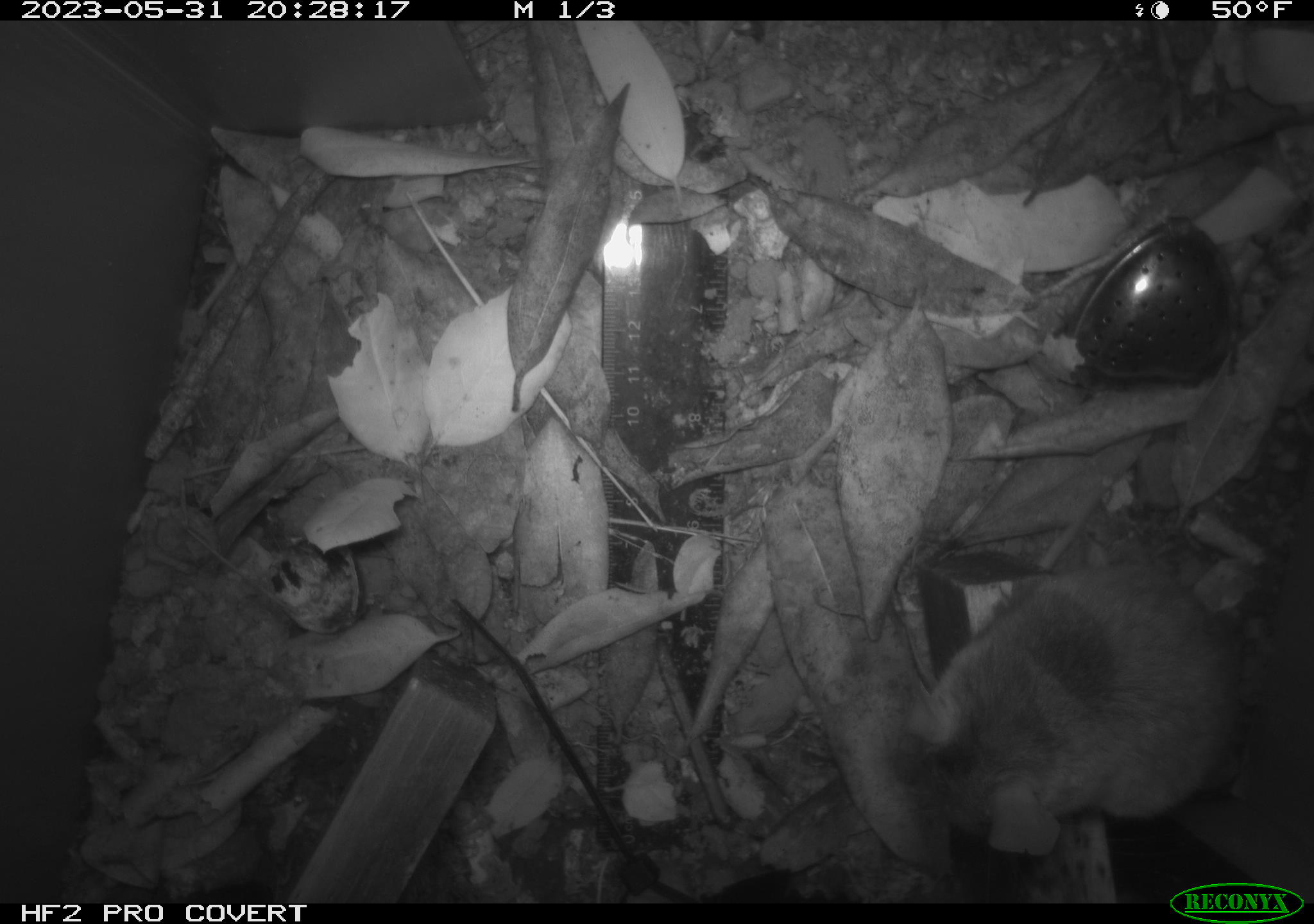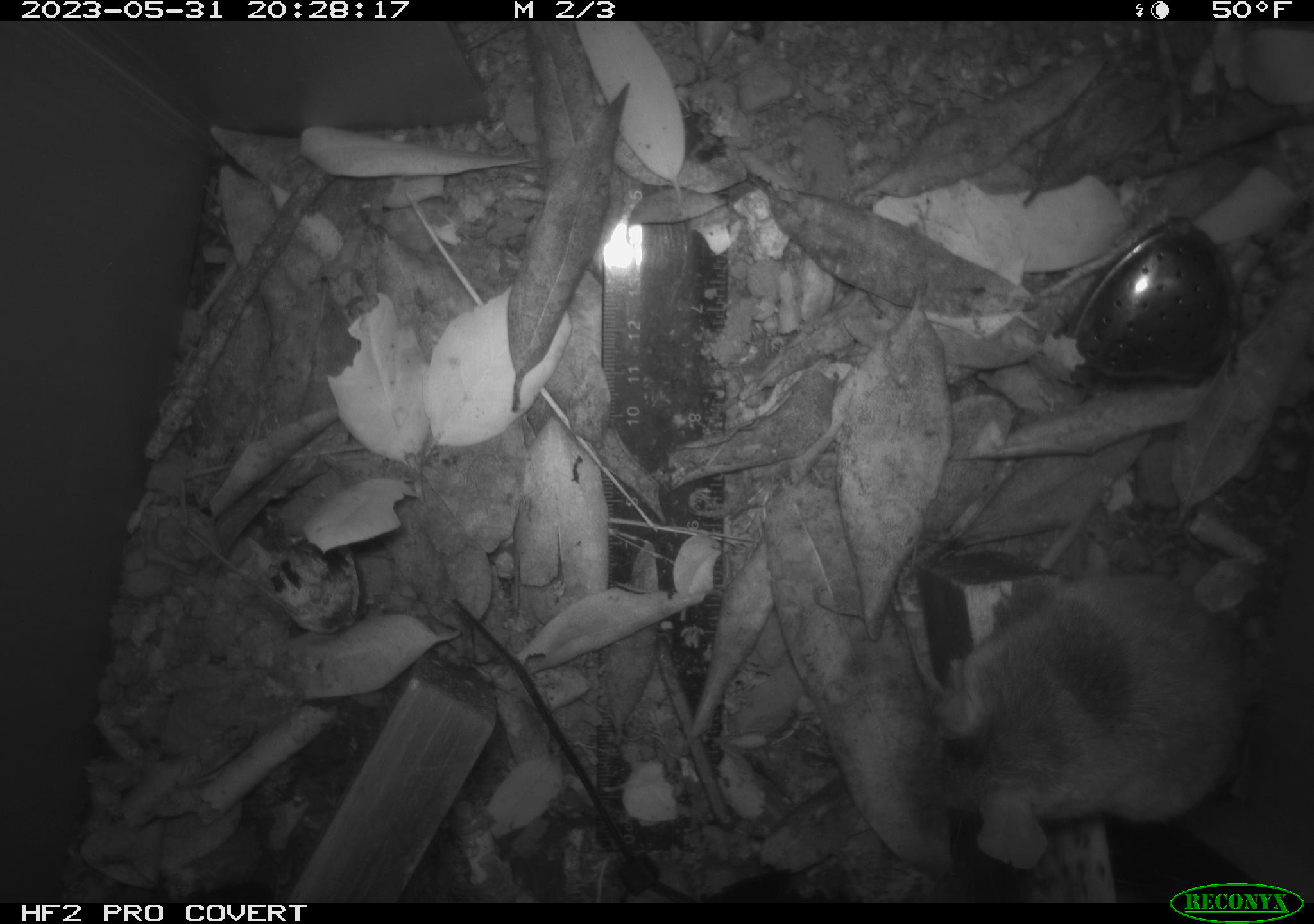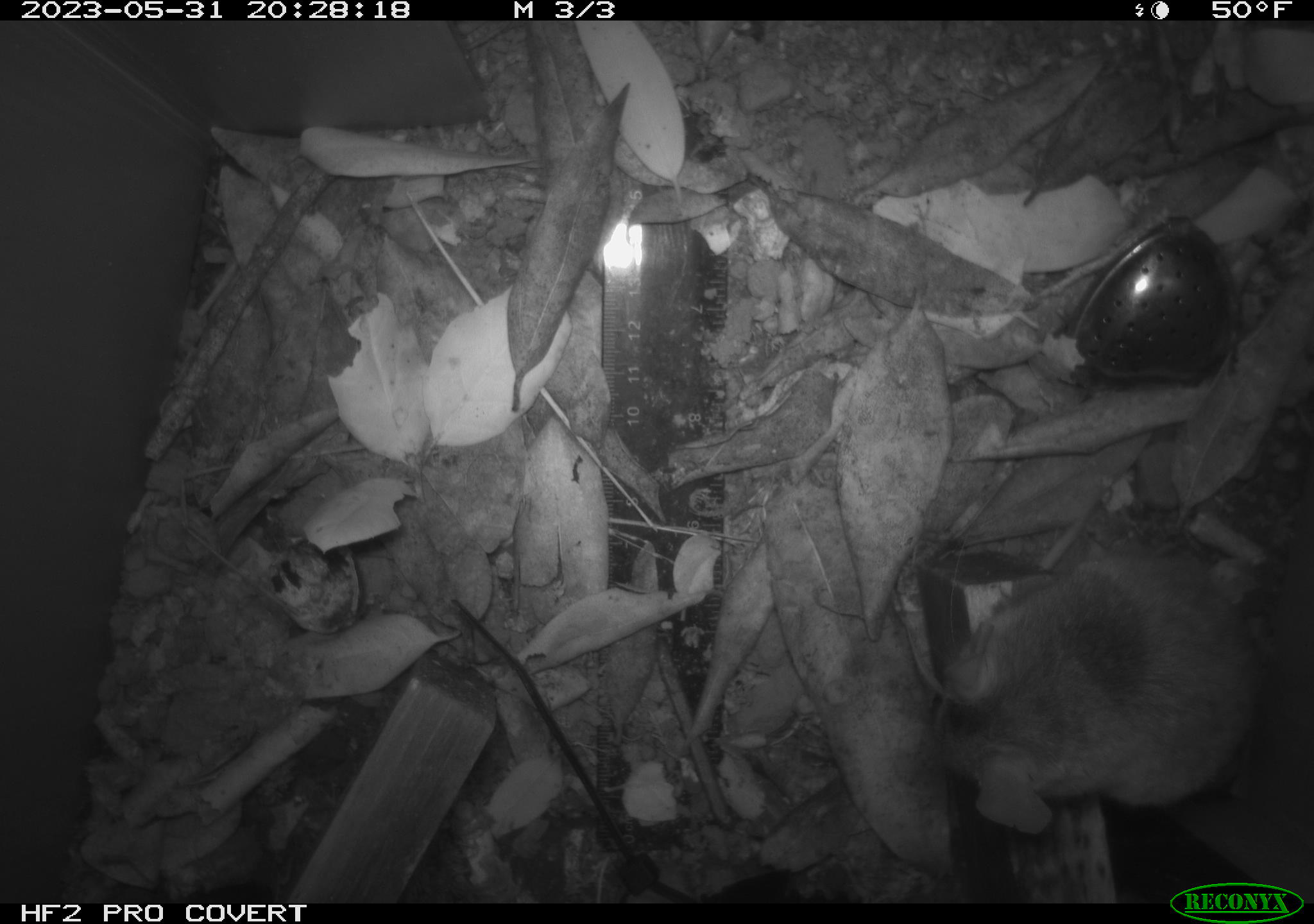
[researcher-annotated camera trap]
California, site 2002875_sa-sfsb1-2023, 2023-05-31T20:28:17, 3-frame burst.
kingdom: Animalia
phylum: Chordata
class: Mammalia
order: Rodentia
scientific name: Rodentia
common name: mouse species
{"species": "mouse species (Rodentia)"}